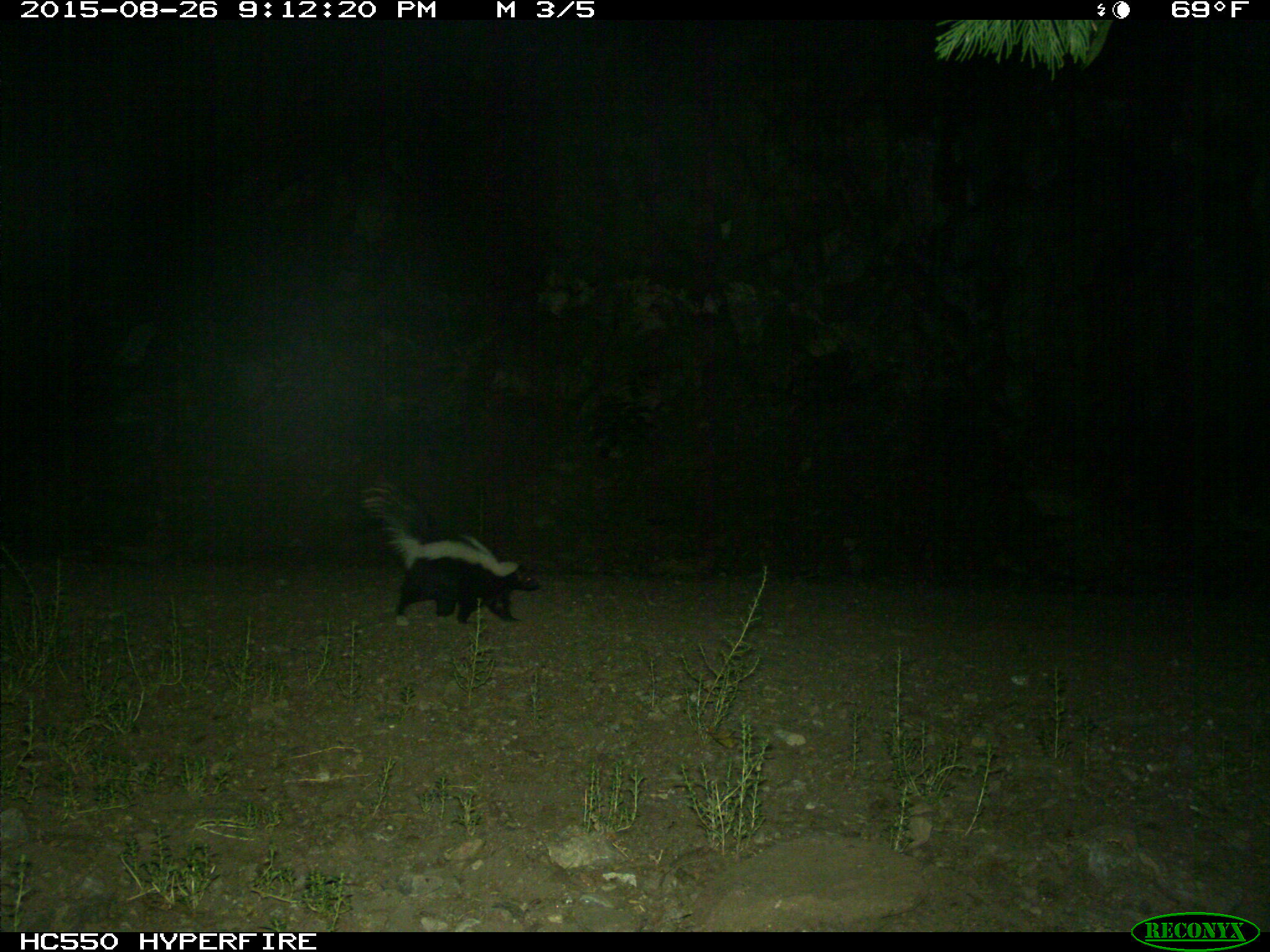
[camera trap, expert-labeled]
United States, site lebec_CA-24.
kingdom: Animalia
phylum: Chordata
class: Mammalia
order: Carnivora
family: Mephitidae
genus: Mephitis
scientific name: Mephitis mephitis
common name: striped skunk